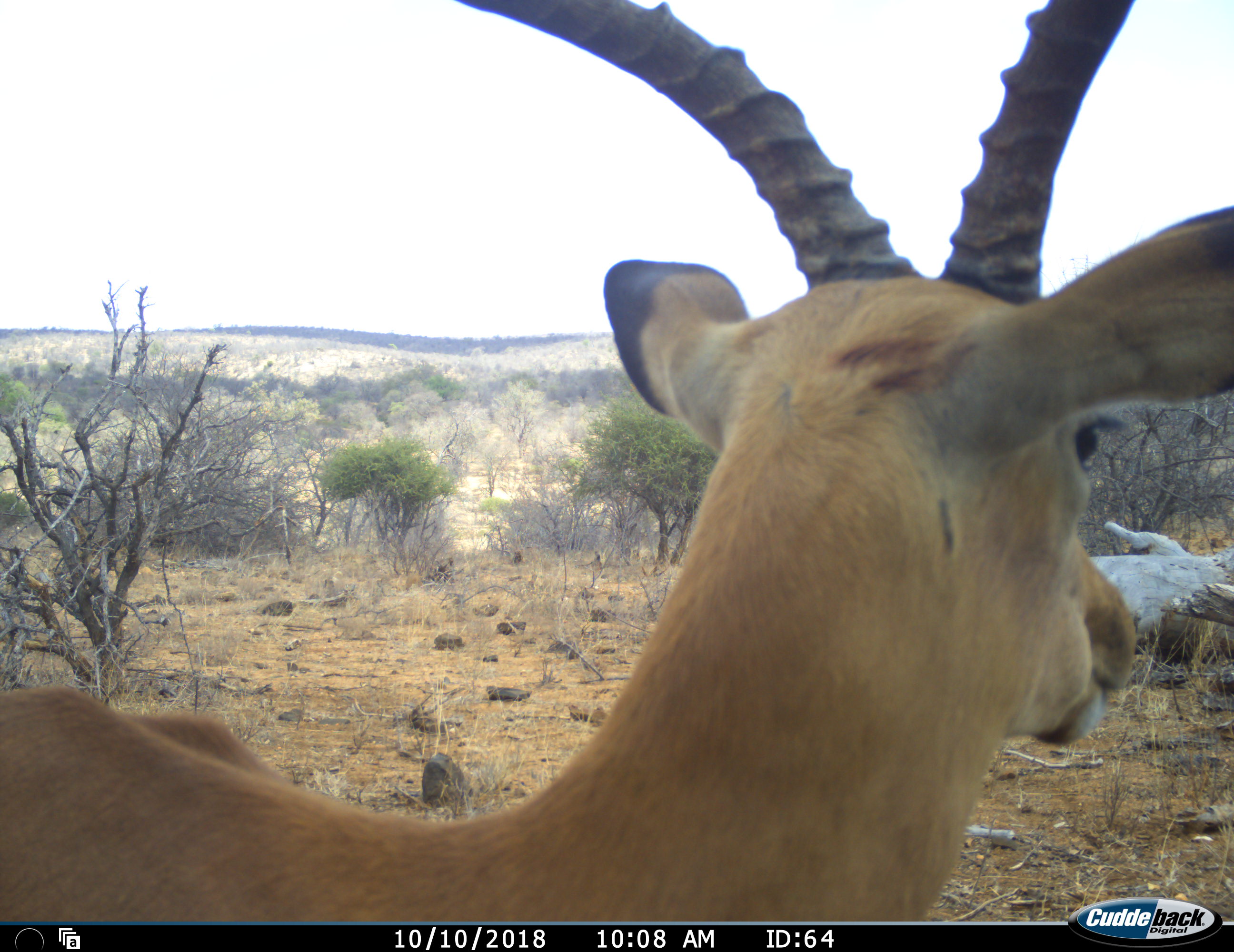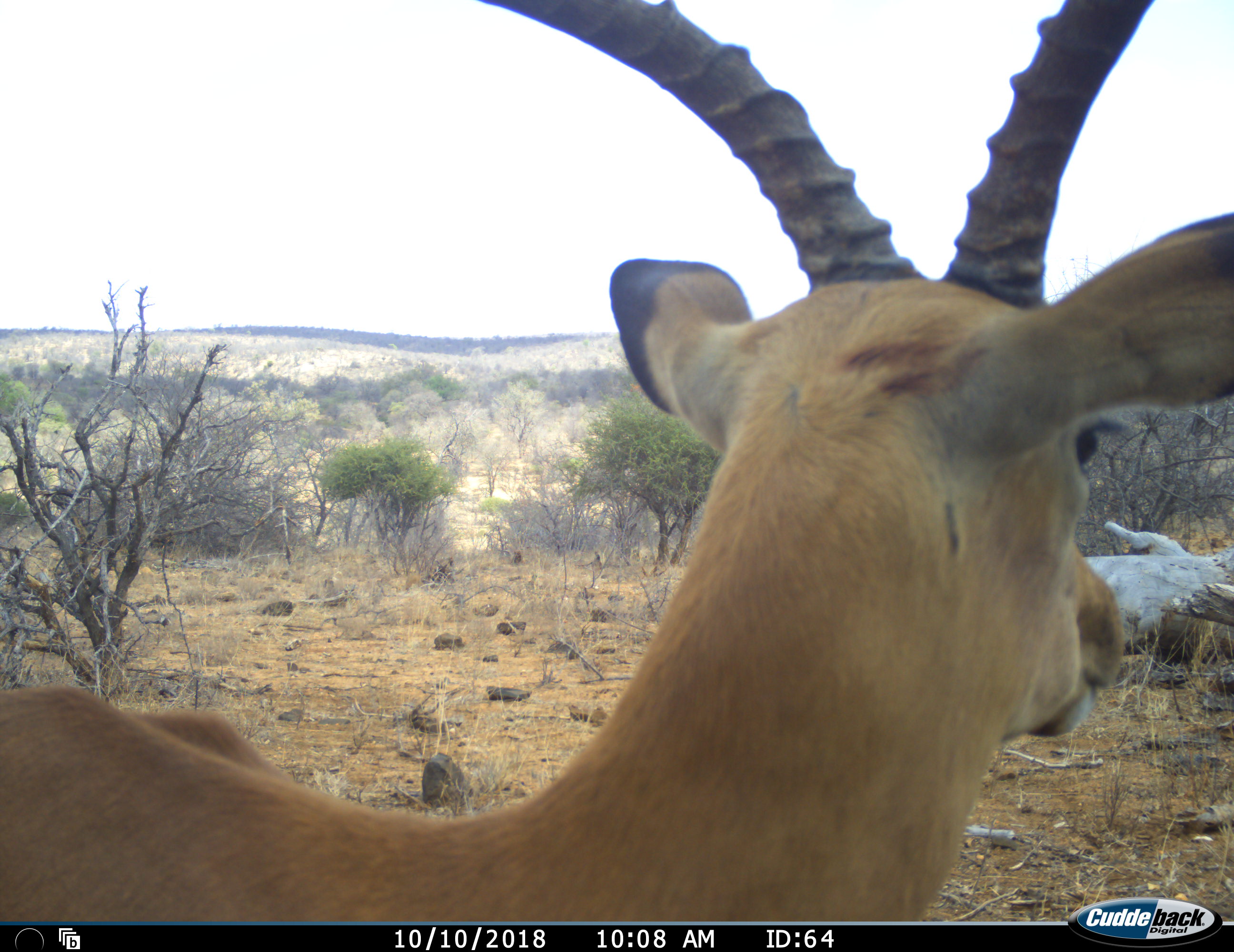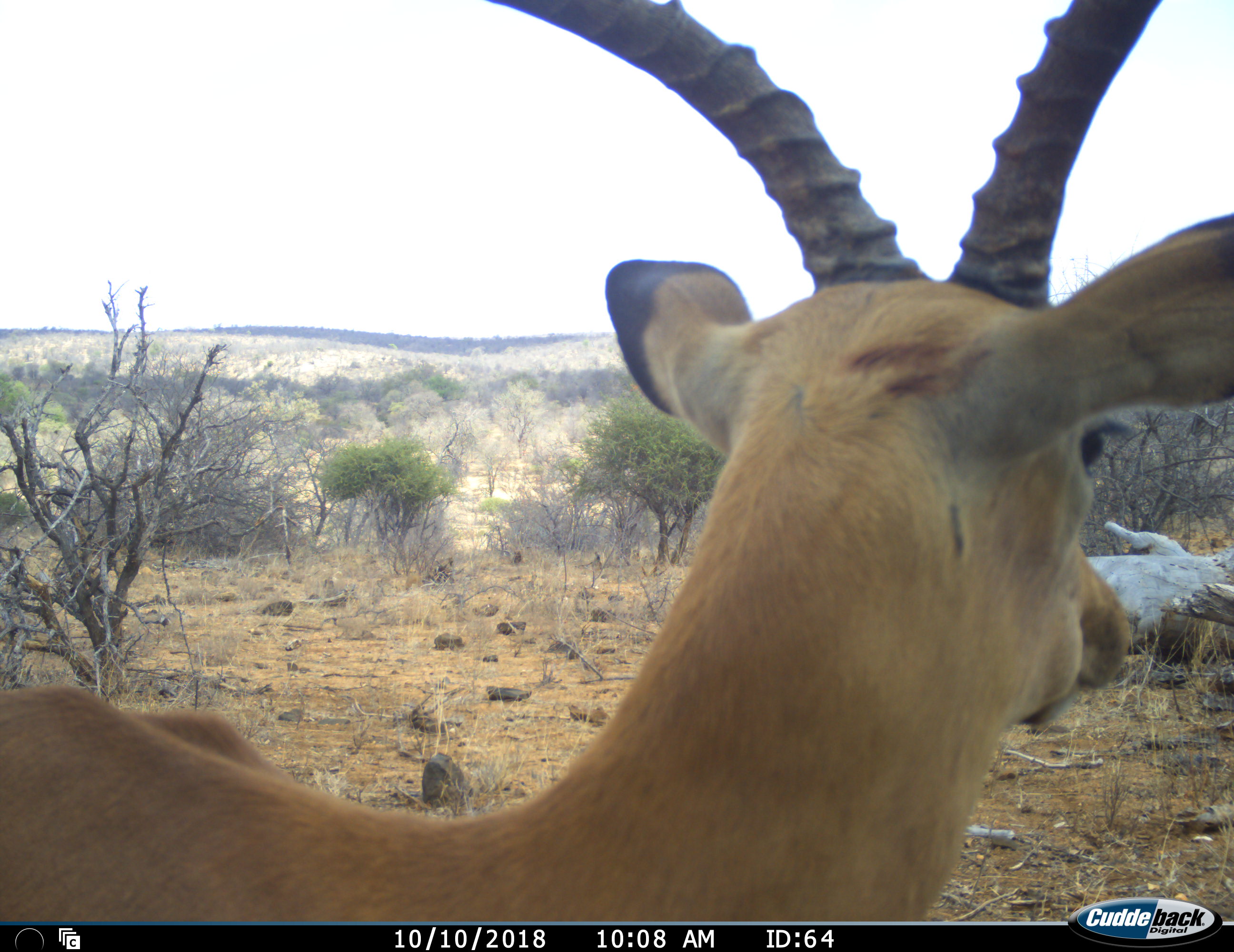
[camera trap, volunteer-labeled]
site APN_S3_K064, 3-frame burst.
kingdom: Animalia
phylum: Chordata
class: Mammalia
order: Artiodactyla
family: Bovidae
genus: Aepyceros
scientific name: Aepyceros melampus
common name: impala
Impala (Aepyceros melampus), count 1. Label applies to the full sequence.